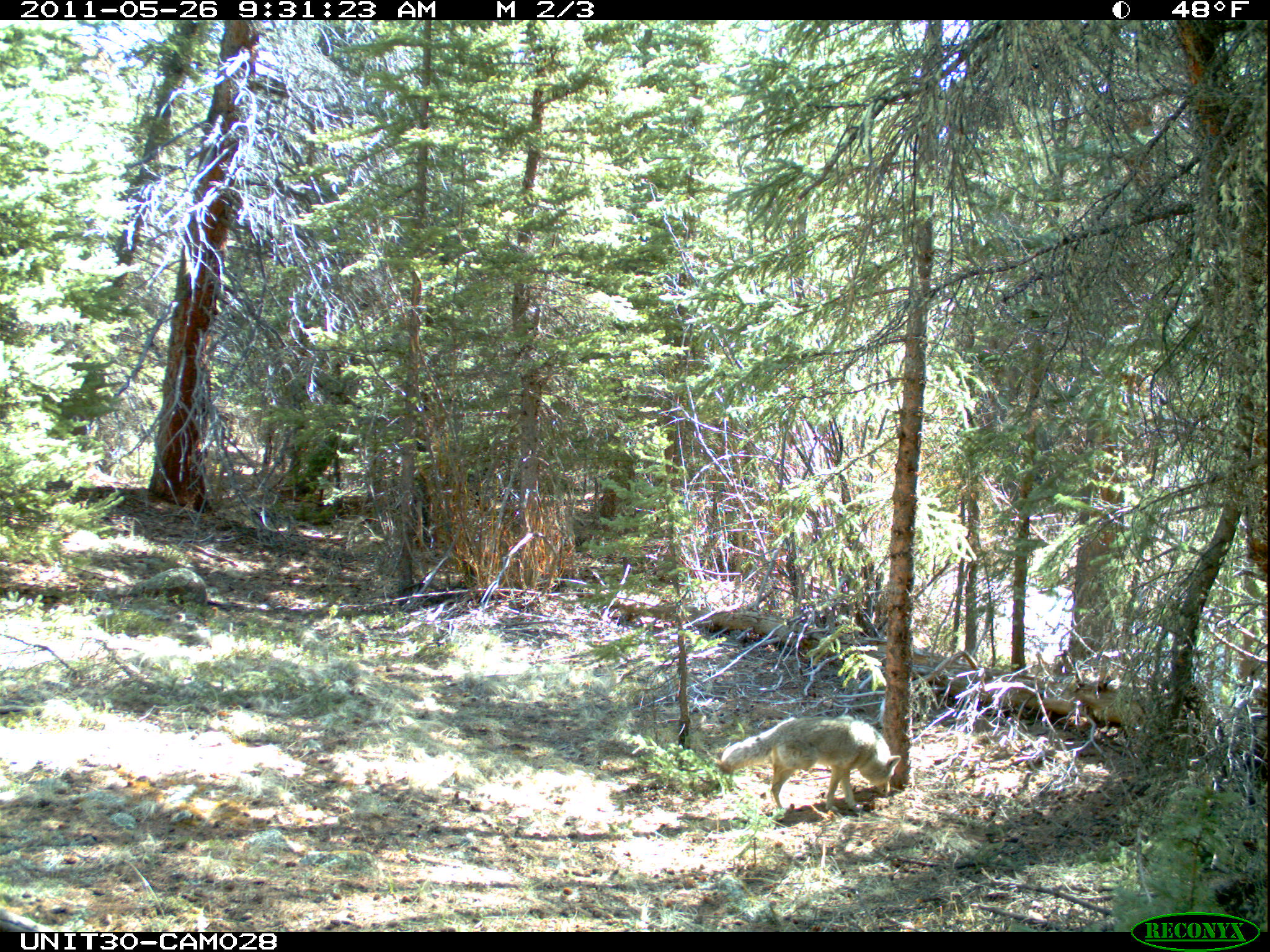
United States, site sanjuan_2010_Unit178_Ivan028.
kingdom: Animalia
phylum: Chordata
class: Mammalia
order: Carnivora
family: Canidae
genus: Canis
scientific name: Canis latrans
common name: coyote